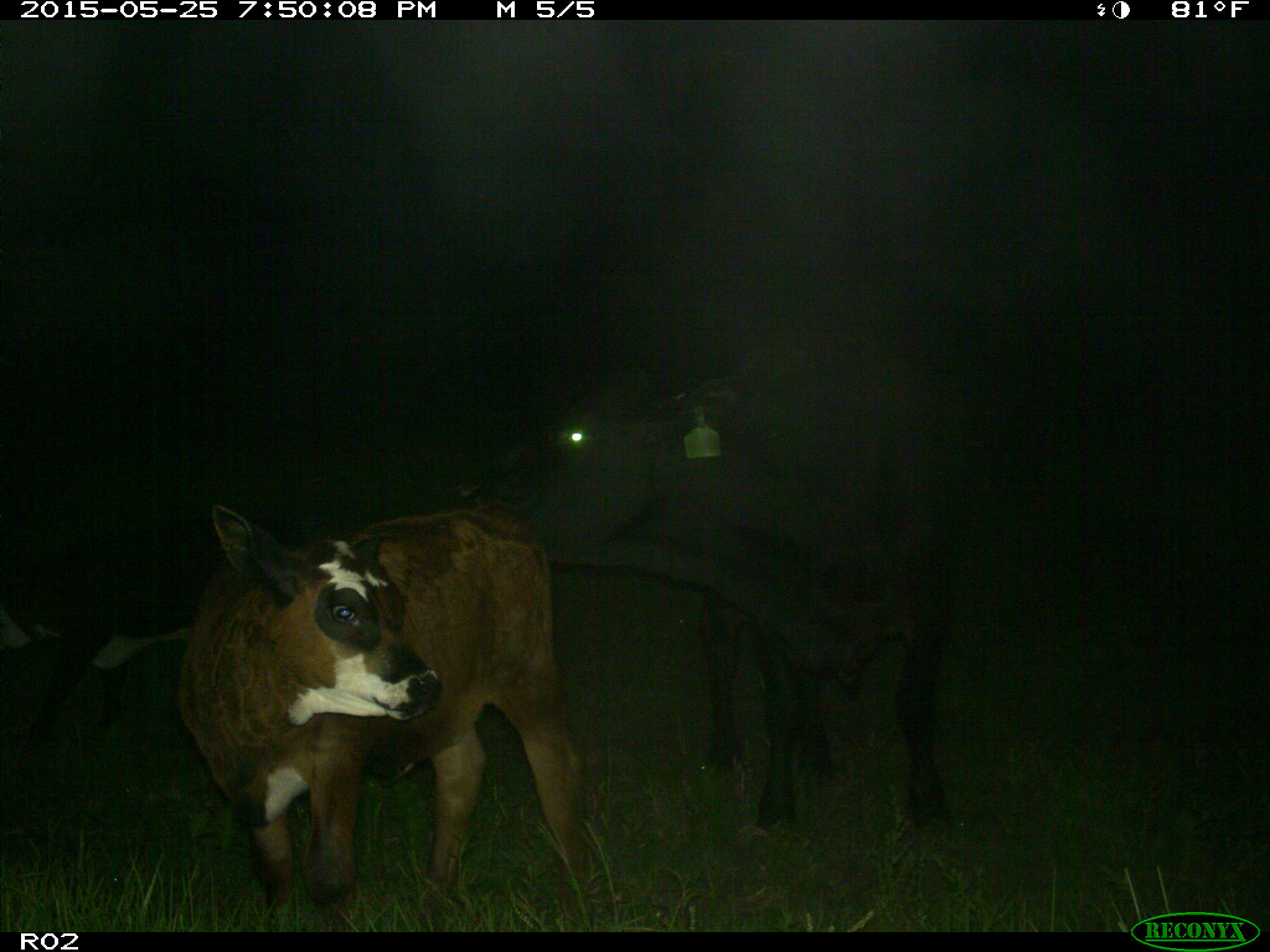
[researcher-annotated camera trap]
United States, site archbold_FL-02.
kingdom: Animalia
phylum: Chordata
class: Mammalia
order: Artiodactyla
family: Bovidae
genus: Bos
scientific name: Bos taurus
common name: domestic cow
Bos taurus (domestic cow).